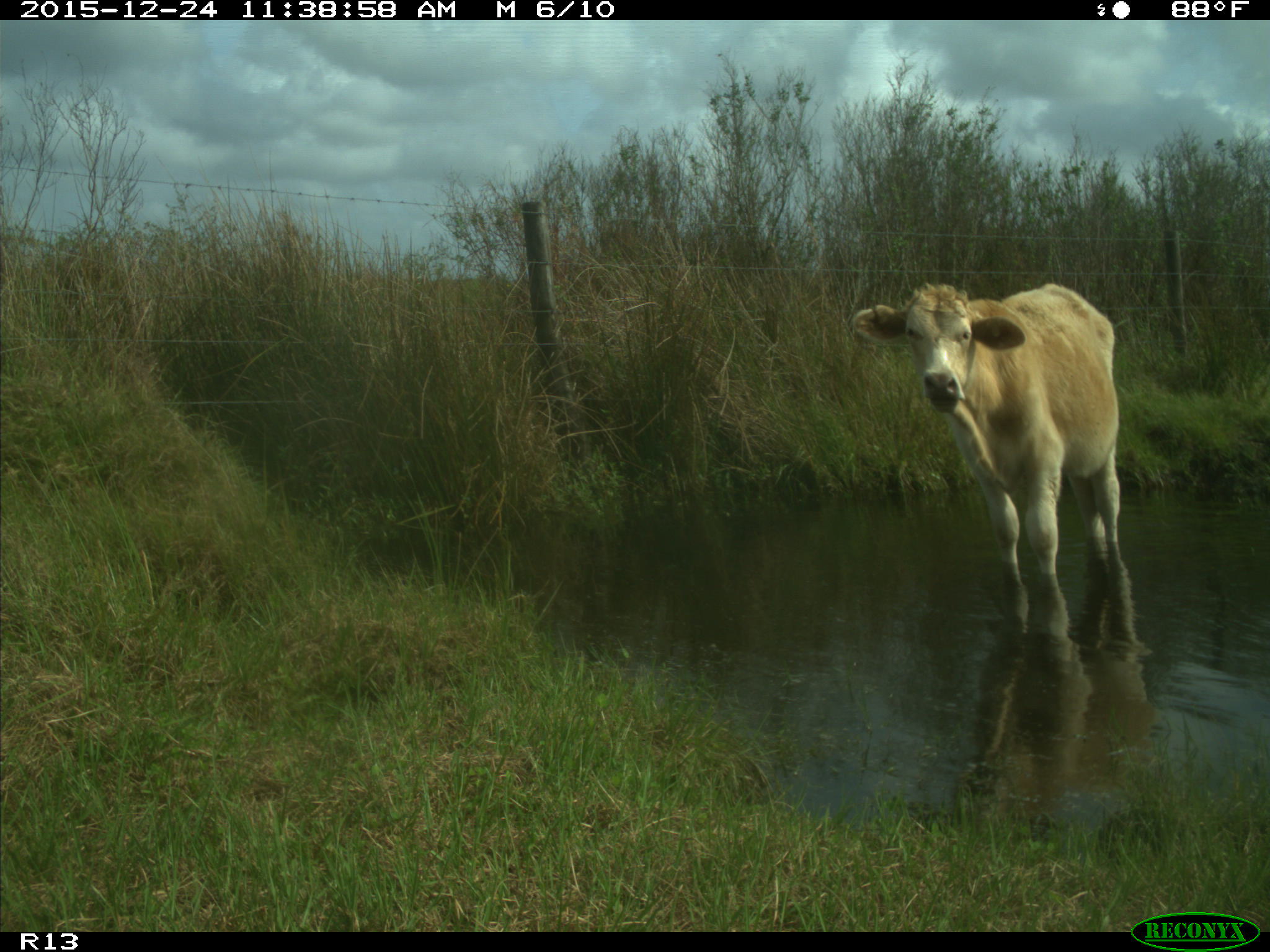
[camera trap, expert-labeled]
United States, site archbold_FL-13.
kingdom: Animalia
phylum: Chordata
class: Mammalia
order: Artiodactyla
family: Bovidae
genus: Bos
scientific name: Bos taurus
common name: domestic cow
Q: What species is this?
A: Bos taurus (domestic cow).